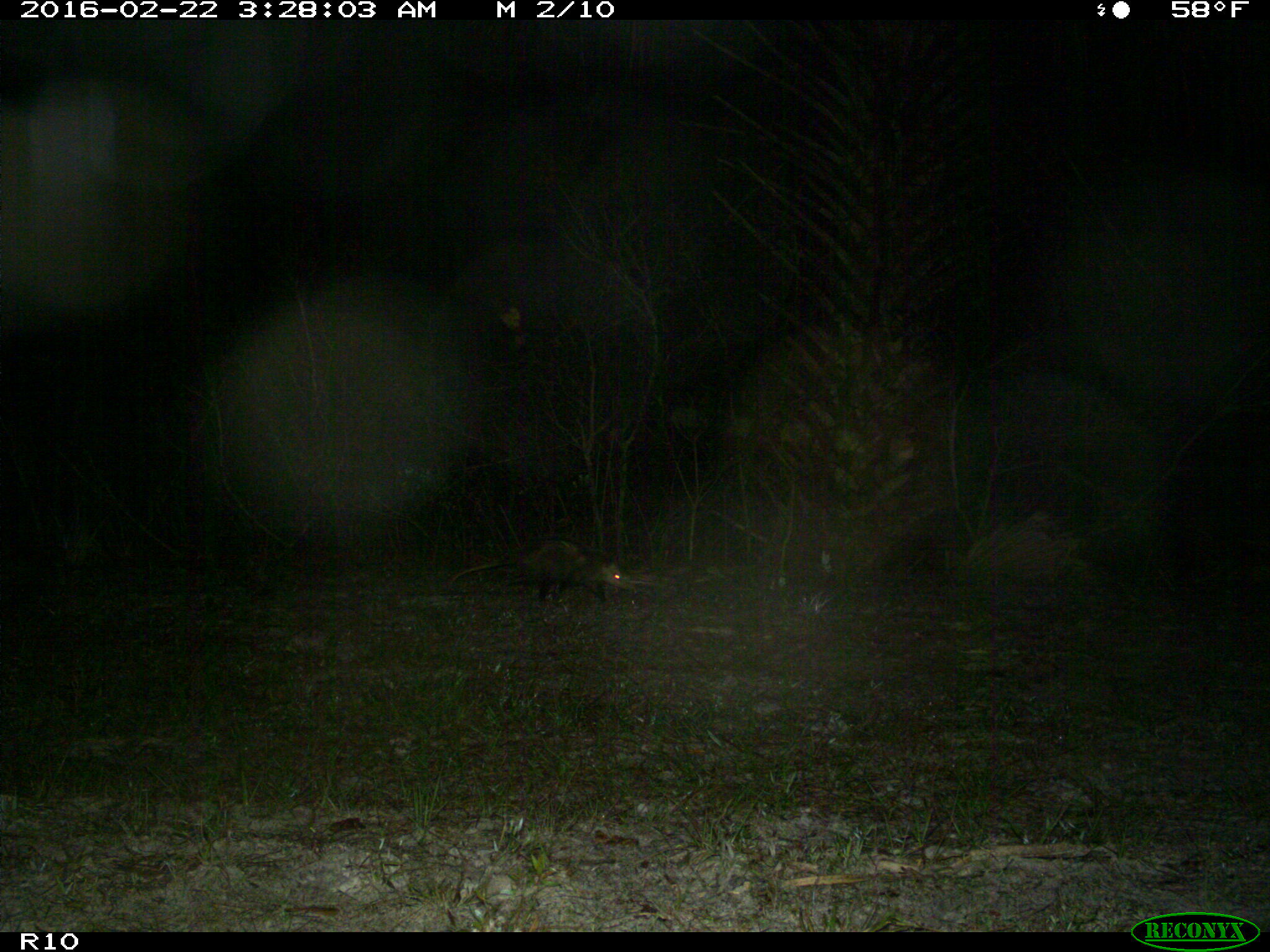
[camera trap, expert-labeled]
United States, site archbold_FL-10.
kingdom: Animalia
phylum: Chordata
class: Mammalia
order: Didelphimorphia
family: Didelphidae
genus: Didelphis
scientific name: Didelphis virginiana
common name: virginia opossum